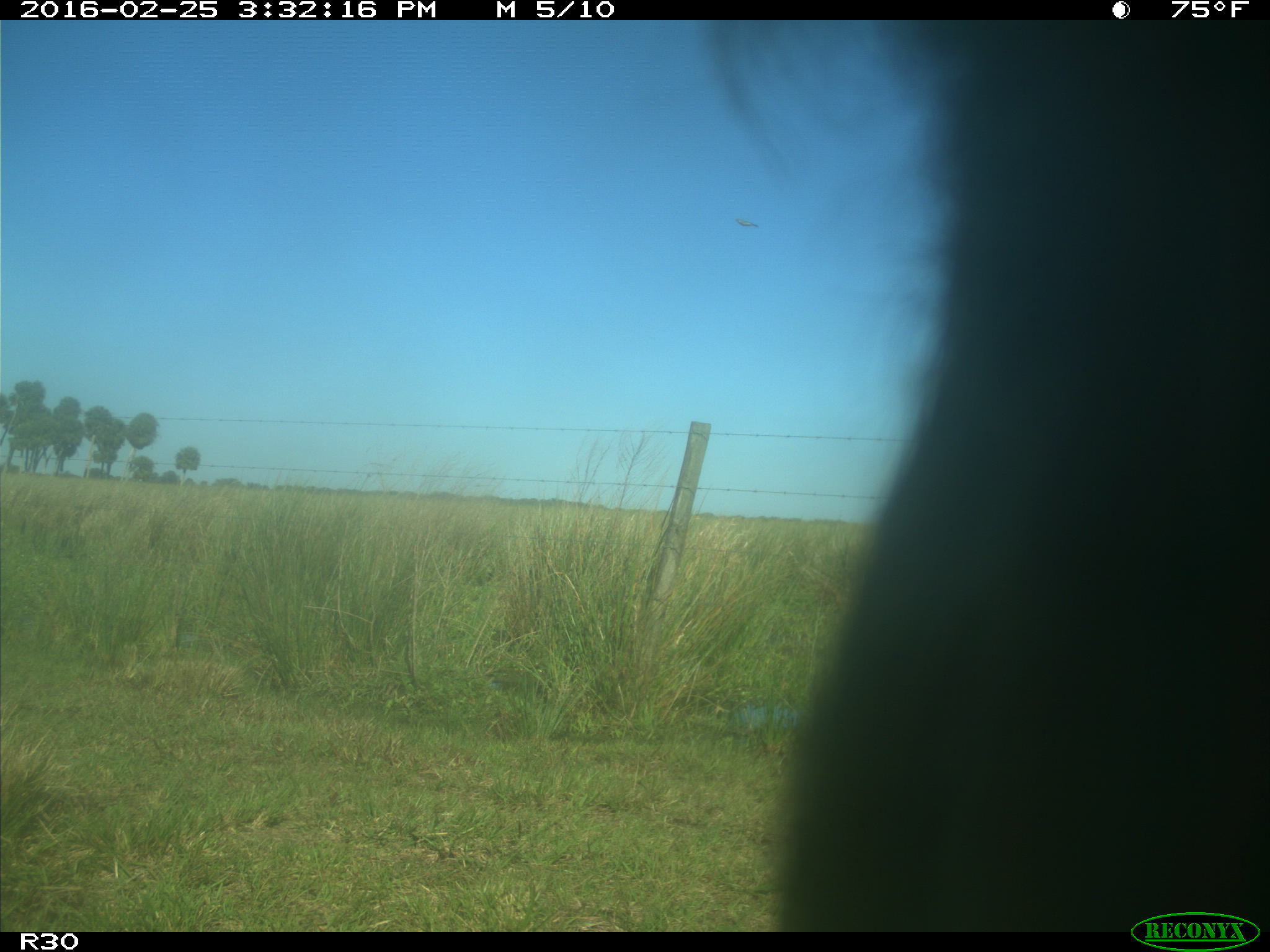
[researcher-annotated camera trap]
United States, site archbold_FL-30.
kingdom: Animalia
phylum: Chordata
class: Mammalia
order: Artiodactyla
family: Bovidae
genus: Bos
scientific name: Bos taurus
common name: domestic cow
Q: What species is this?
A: Bos taurus (domestic cow).